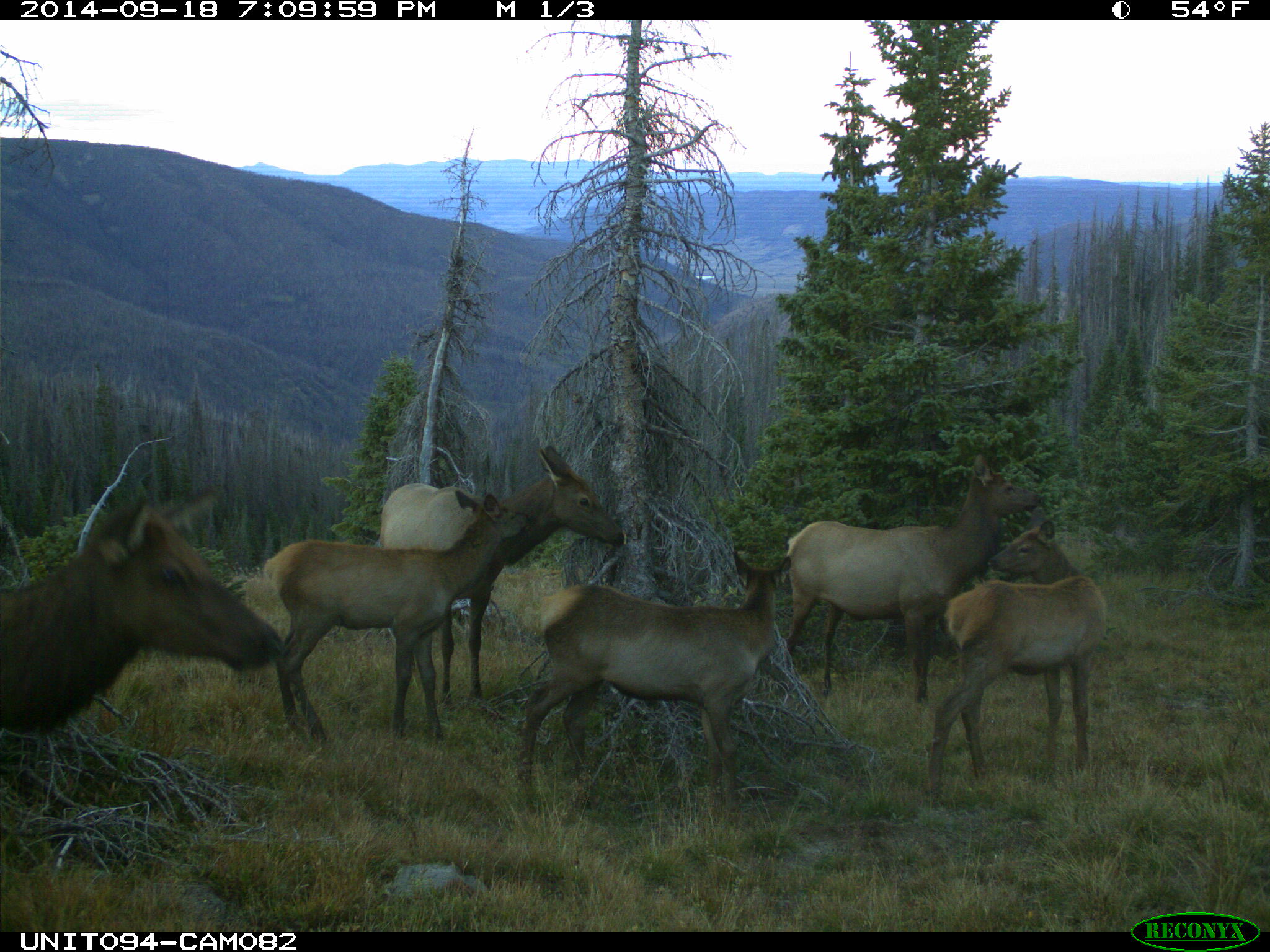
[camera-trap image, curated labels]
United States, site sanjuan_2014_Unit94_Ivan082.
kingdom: Animalia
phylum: Chordata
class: Mammalia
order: Artiodactyla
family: Cervidae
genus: Cervus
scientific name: Cervus elaphus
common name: red deer